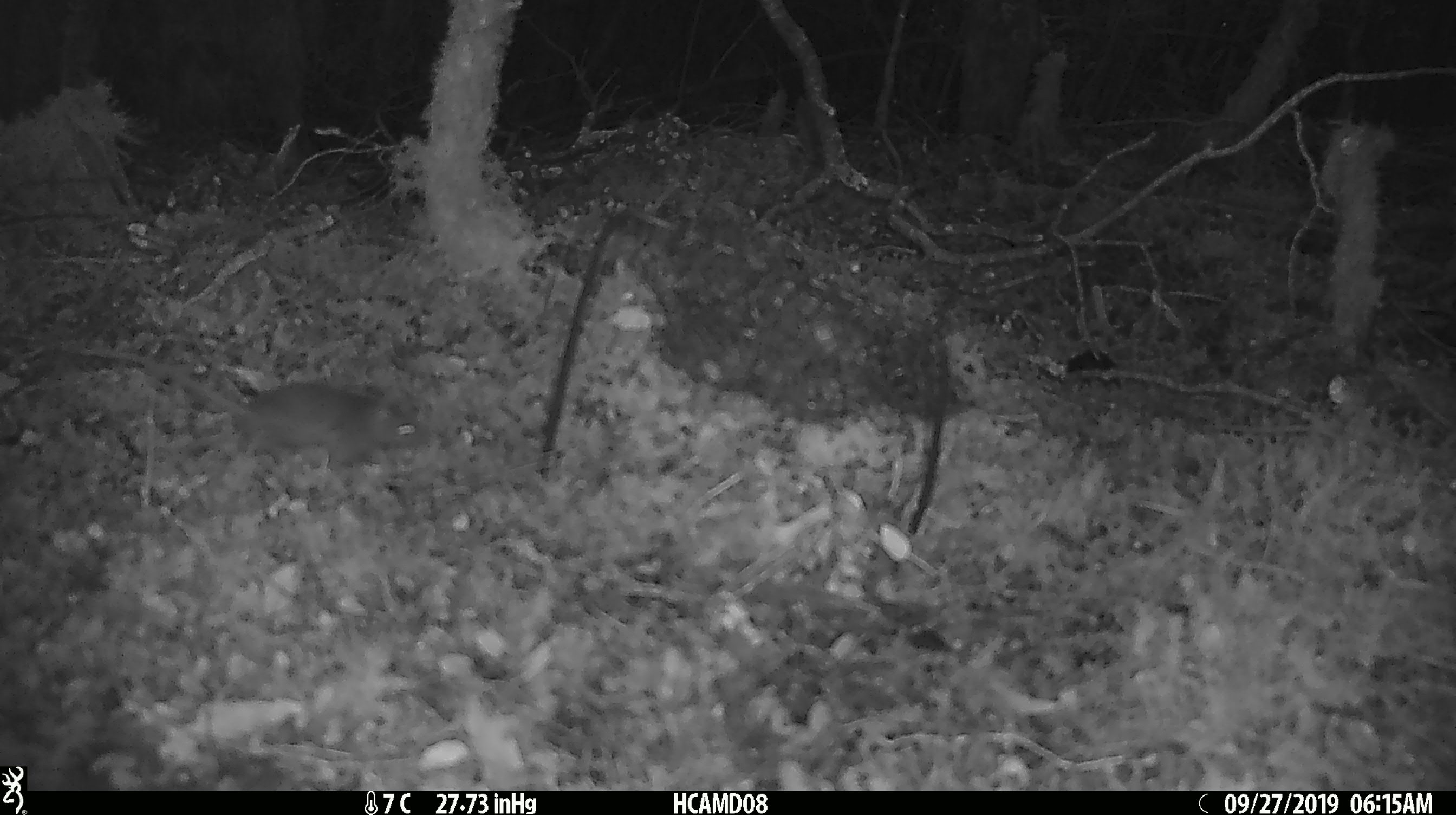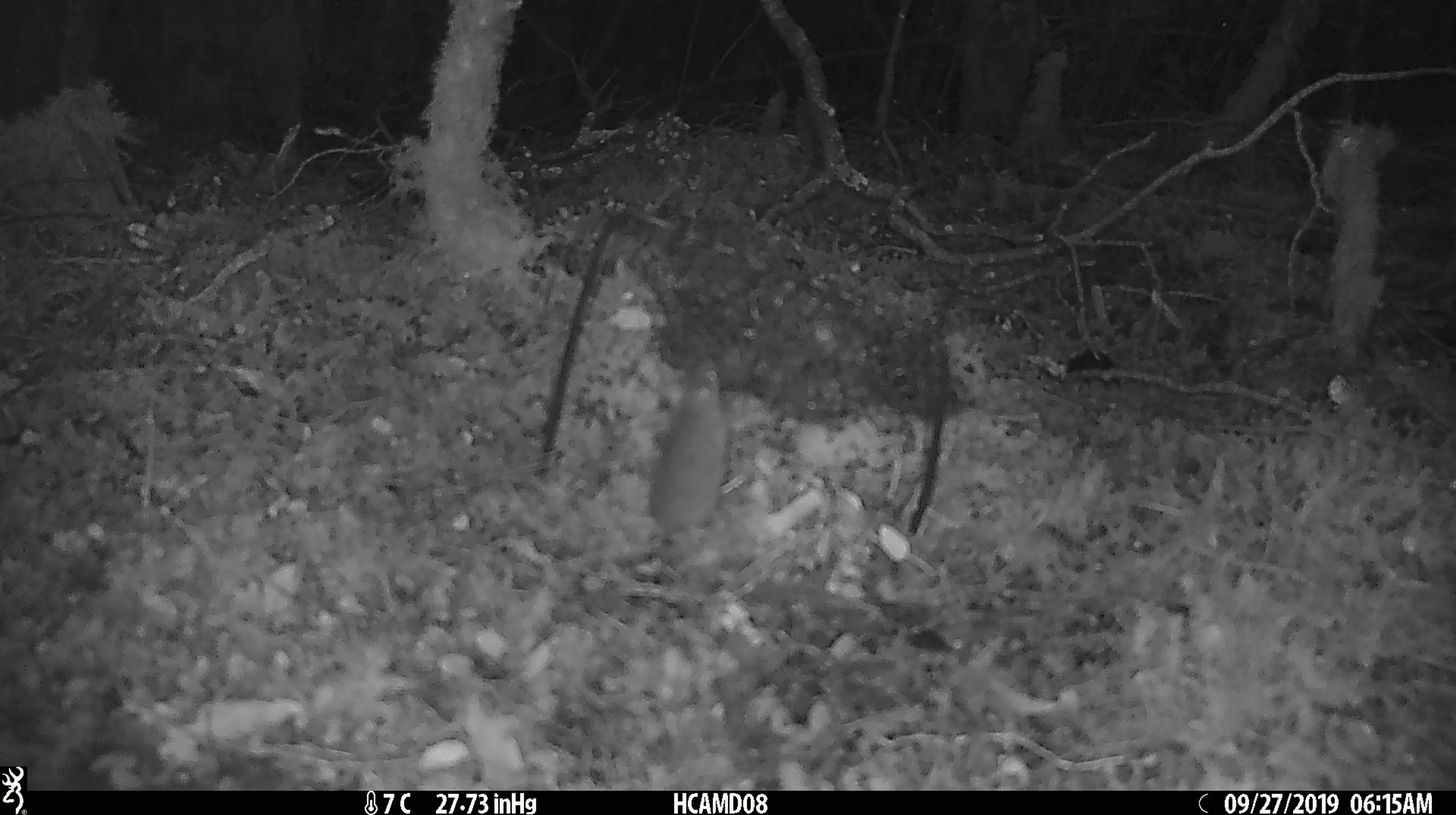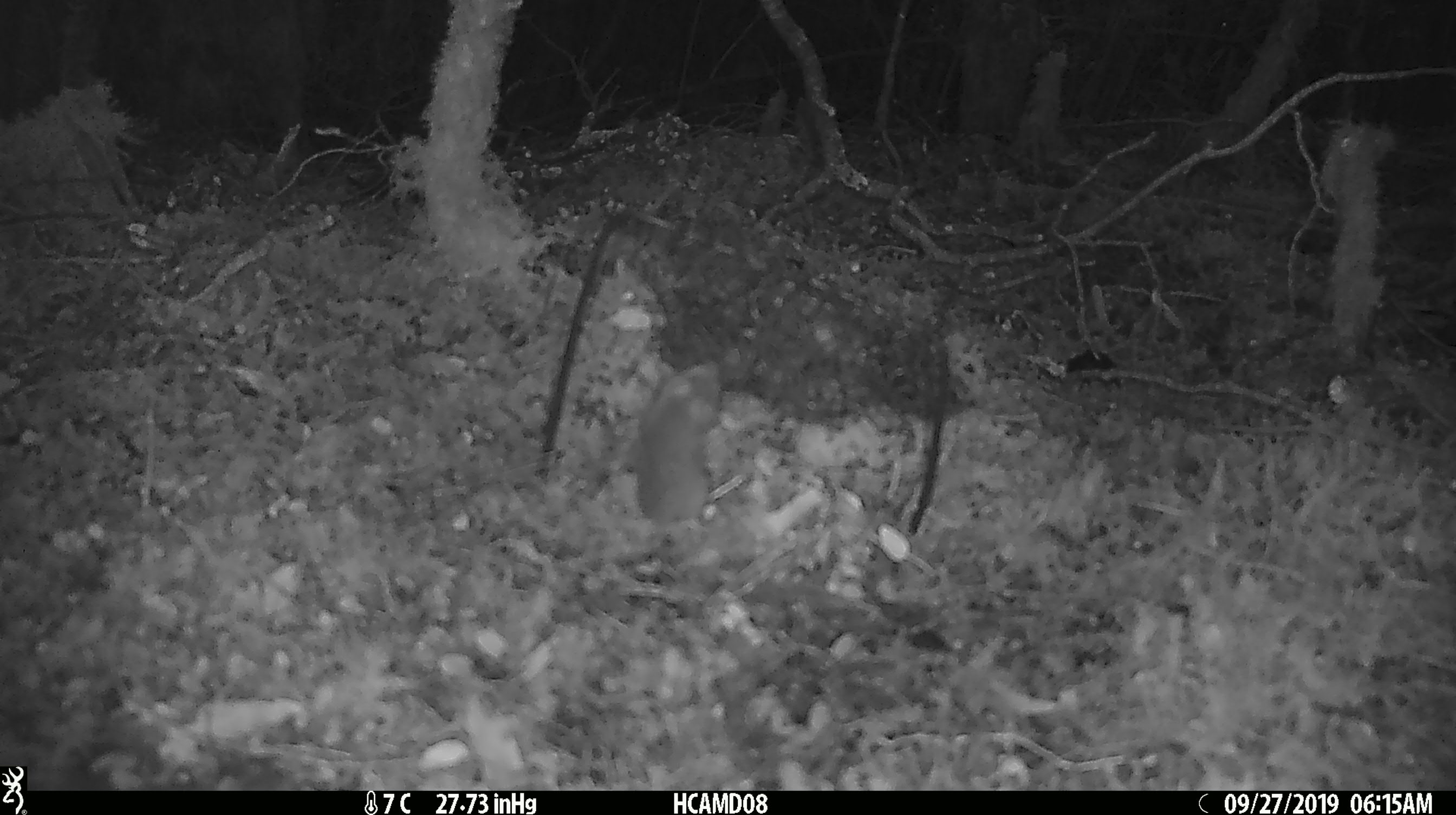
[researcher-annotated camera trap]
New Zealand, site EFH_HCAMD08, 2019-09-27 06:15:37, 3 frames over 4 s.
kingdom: Animalia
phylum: Chordata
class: Mammalia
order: Rodentia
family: Muridae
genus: Mus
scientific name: Mus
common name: mouse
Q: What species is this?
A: Mouse (Mus).